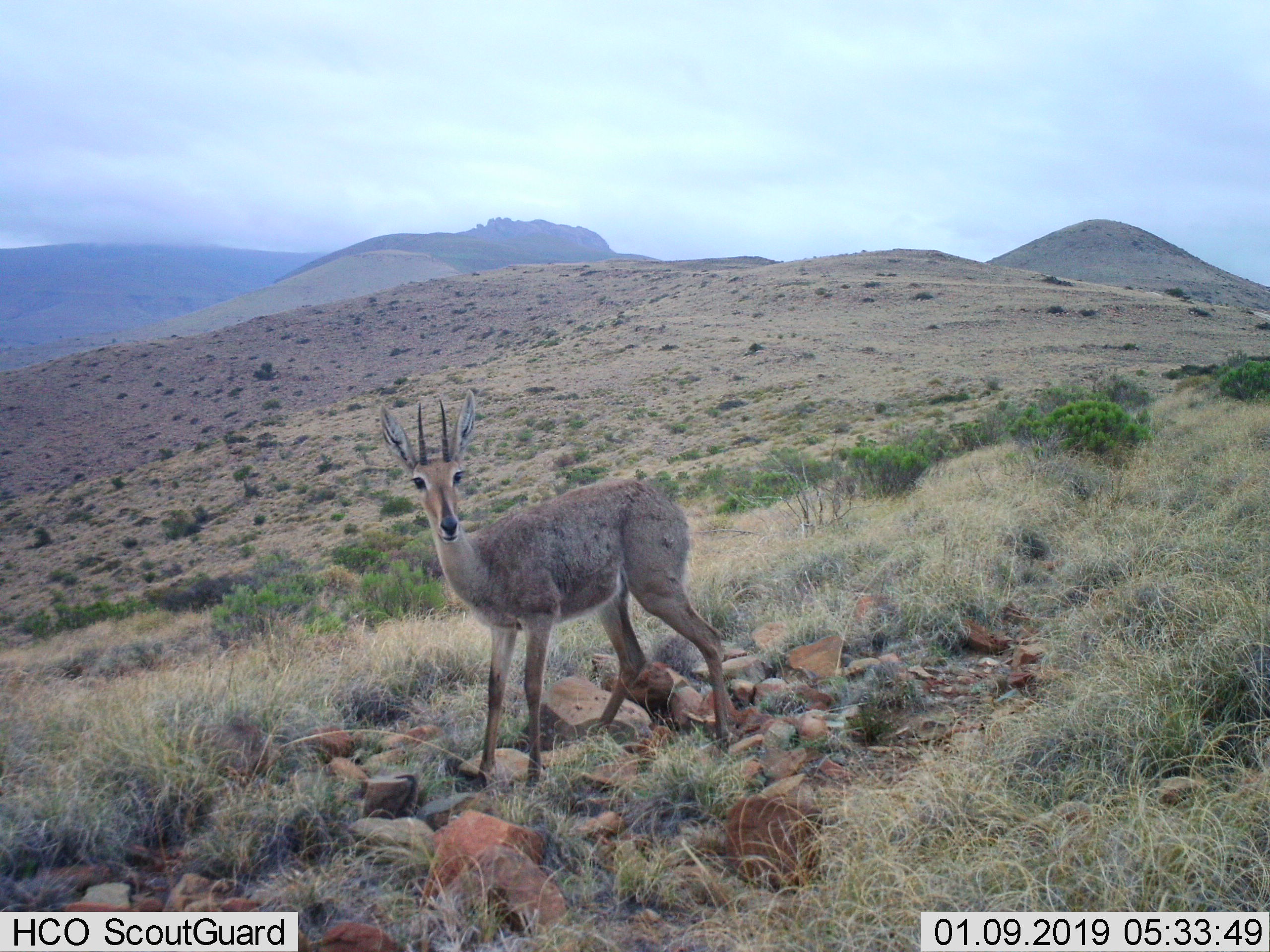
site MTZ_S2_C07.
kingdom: Animalia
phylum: Chordata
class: Mammalia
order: Artiodactyla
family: Bovidae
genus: Pelea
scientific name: Pelea capreolus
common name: grey rhebok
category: rhebokgrey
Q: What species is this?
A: Rhebokgrey (grey rhebok) (Pelea capreolus).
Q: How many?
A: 1.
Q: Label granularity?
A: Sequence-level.